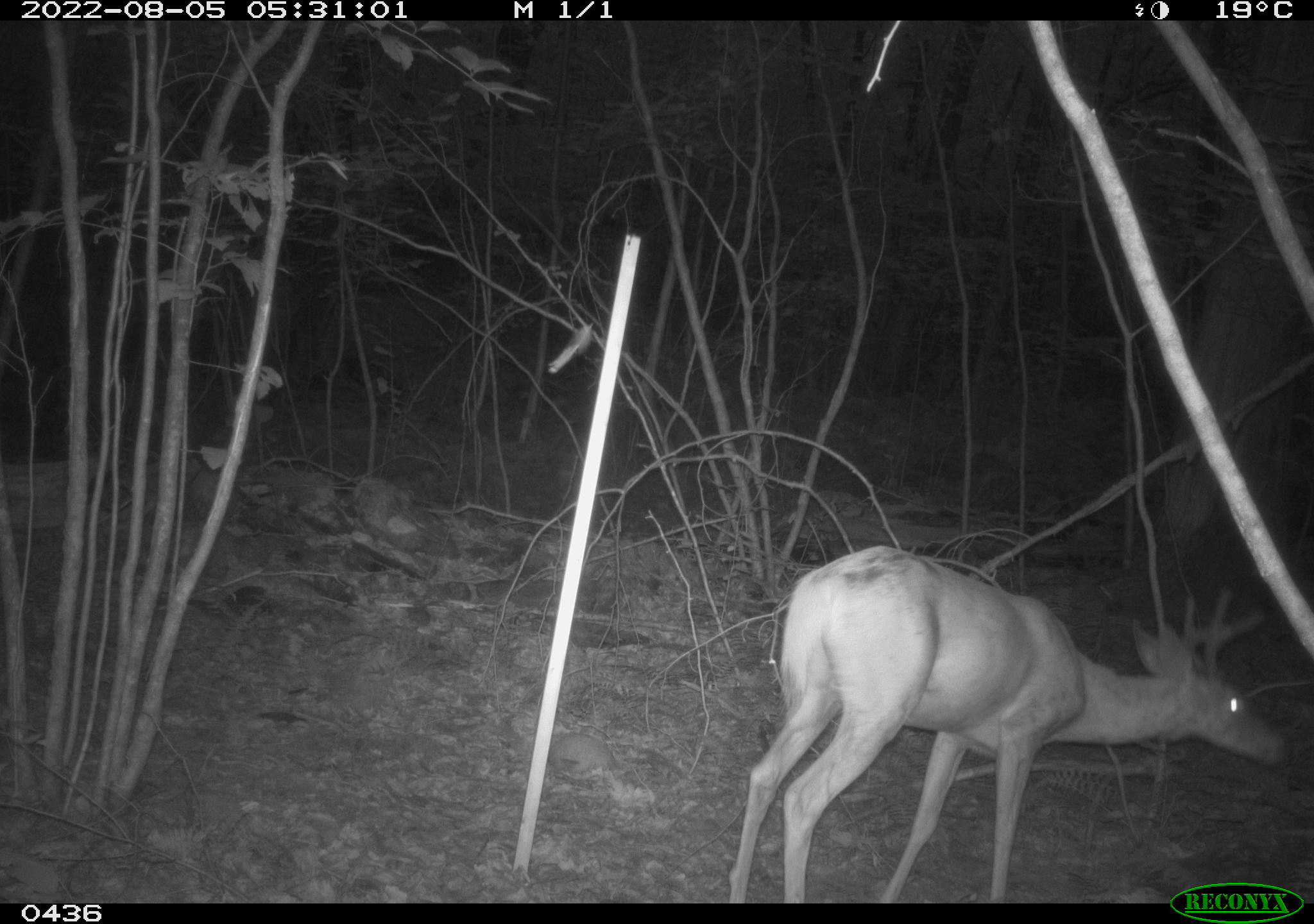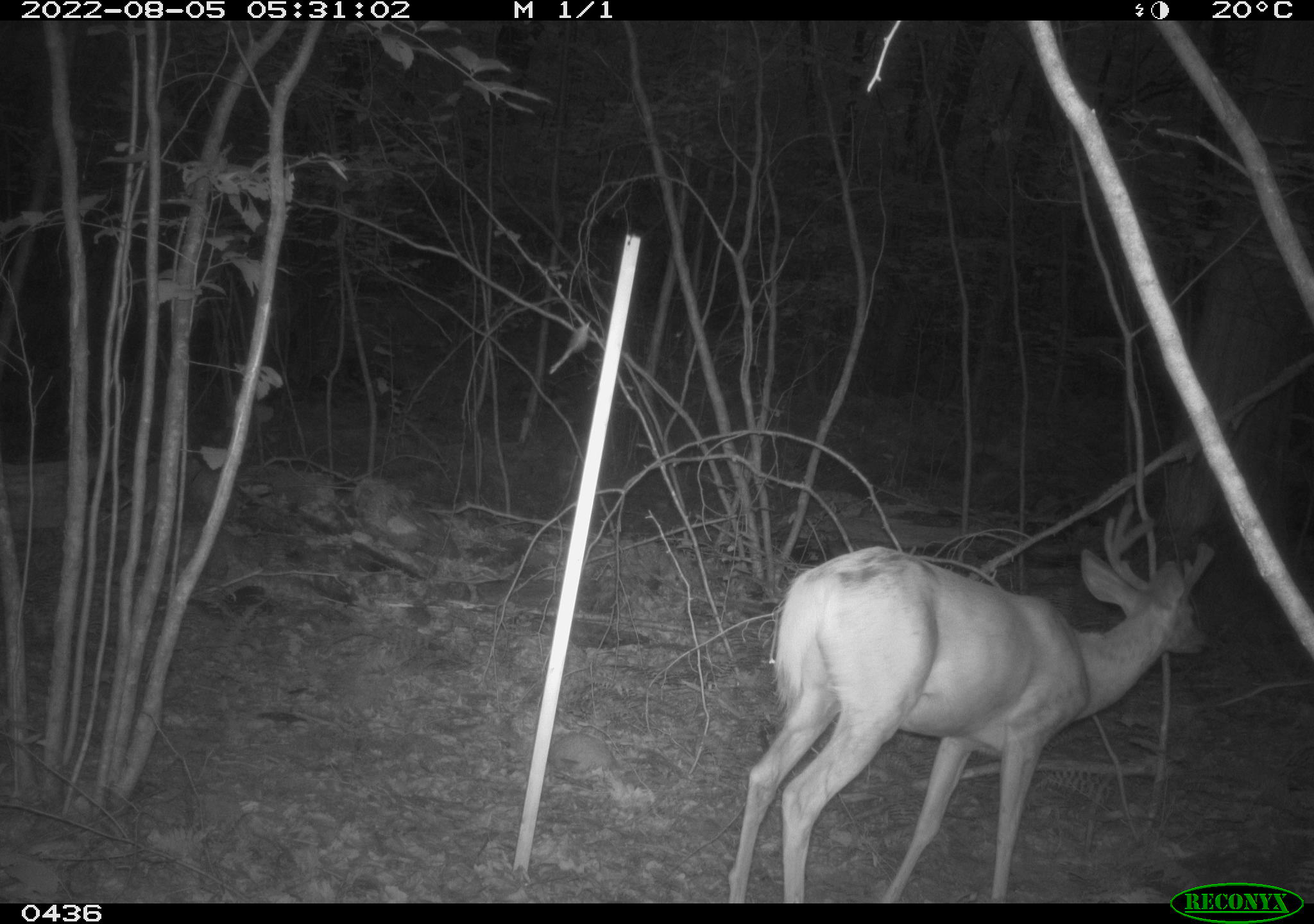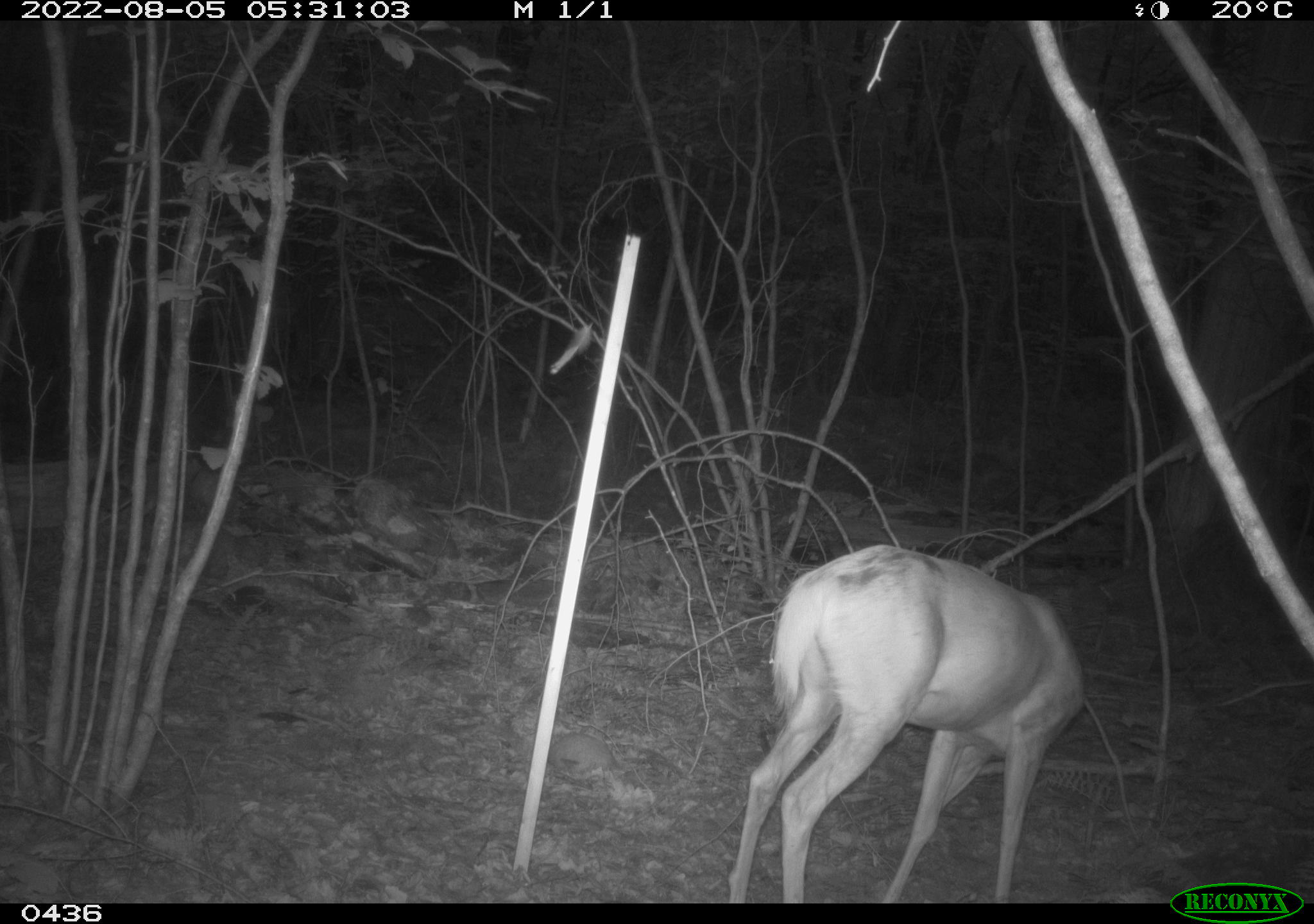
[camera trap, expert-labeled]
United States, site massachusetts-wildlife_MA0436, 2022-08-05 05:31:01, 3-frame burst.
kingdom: Animalia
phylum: Chordata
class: Mammalia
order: Artiodactyla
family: Cervidae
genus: Odocoileus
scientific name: Odocoileus virginianus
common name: white-tailed deer